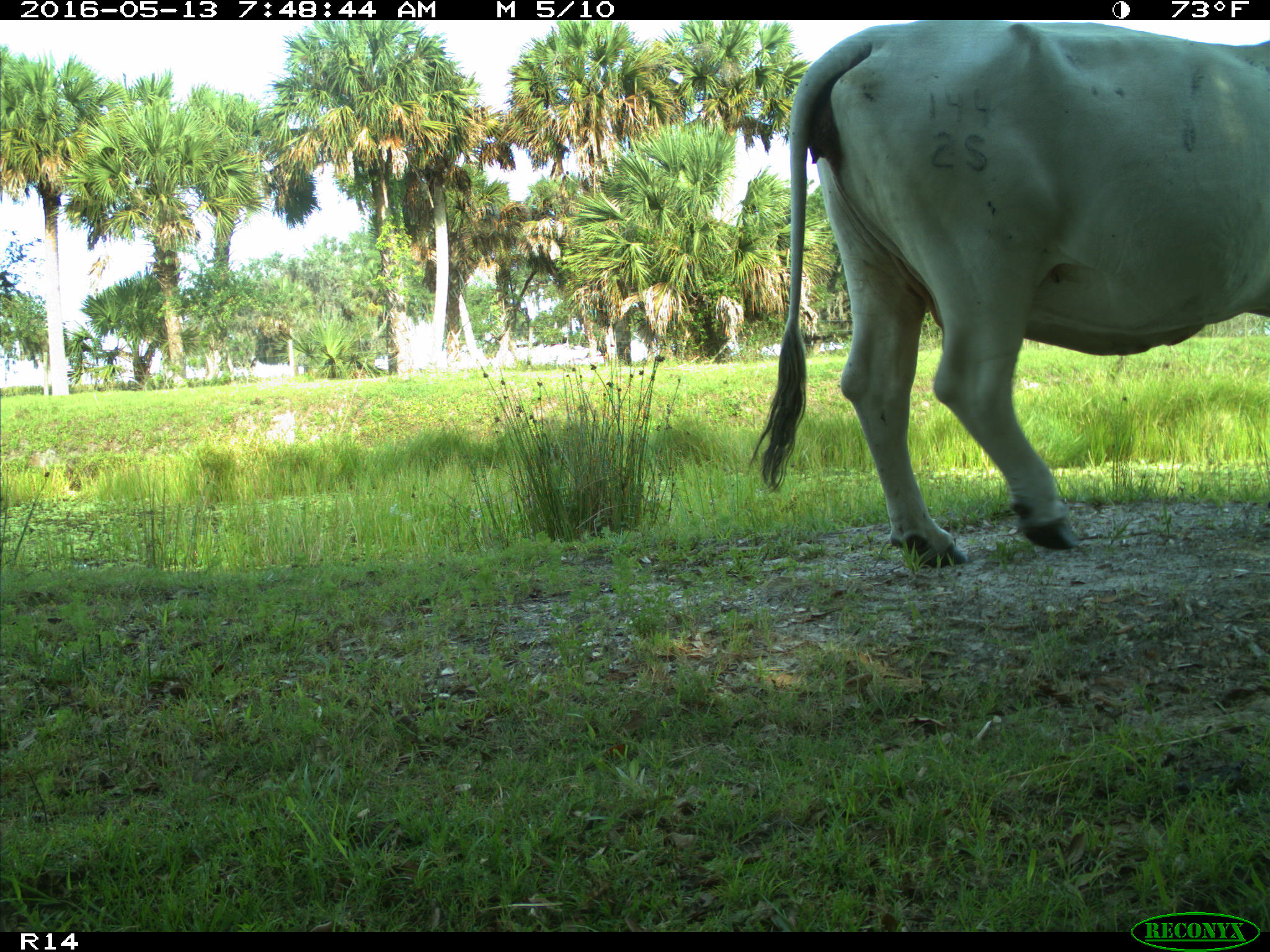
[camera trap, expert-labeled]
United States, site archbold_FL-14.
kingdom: Animalia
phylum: Chordata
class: Mammalia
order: Artiodactyla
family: Bovidae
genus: Bos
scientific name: Bos taurus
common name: domestic cow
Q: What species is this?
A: Bos taurus (domestic cow).